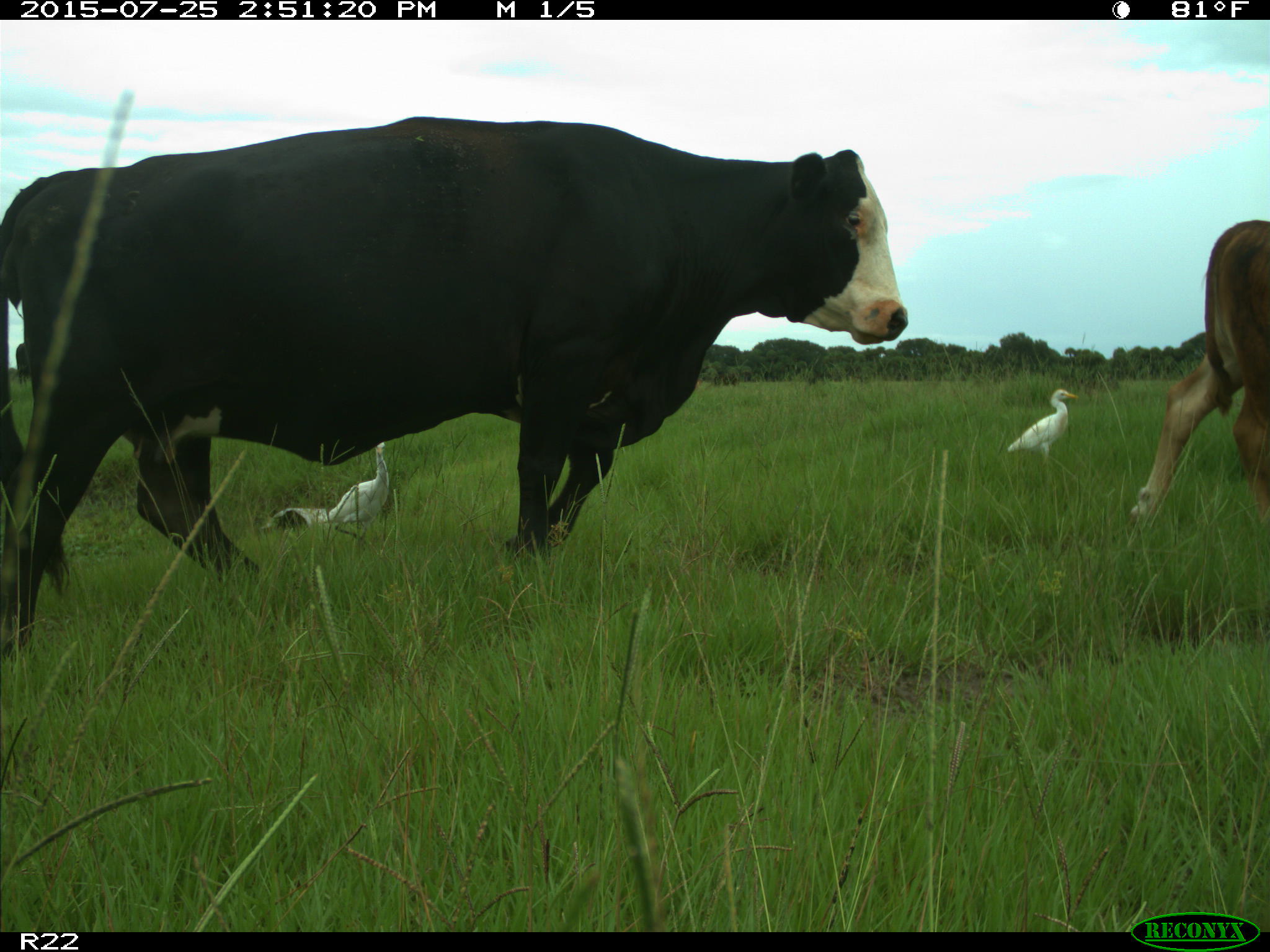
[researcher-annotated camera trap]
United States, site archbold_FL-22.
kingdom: Animalia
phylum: Chordata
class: Mammalia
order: Artiodactyla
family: Bovidae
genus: Bos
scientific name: Bos taurus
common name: domestic cow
Bos taurus (domestic cow).